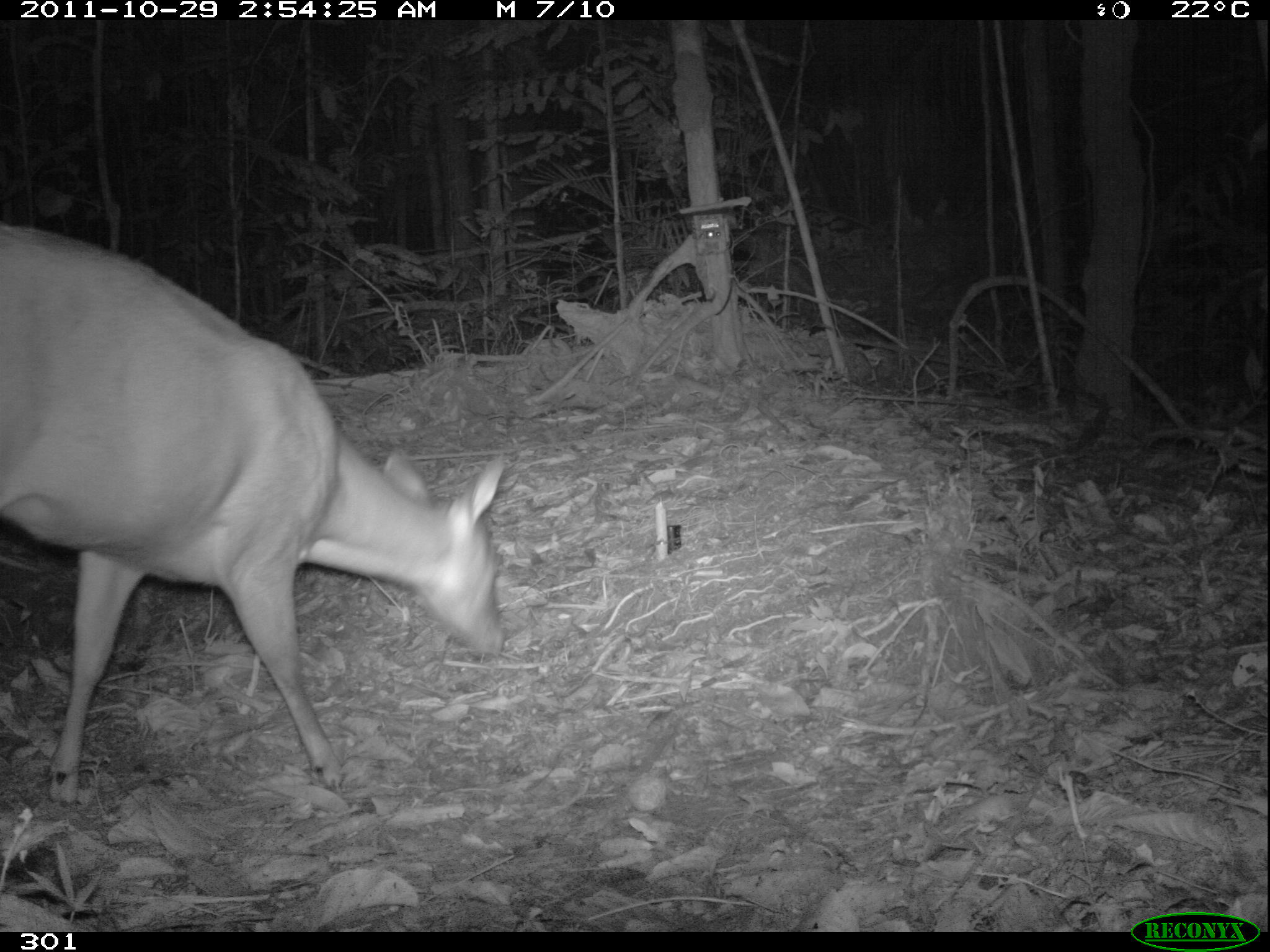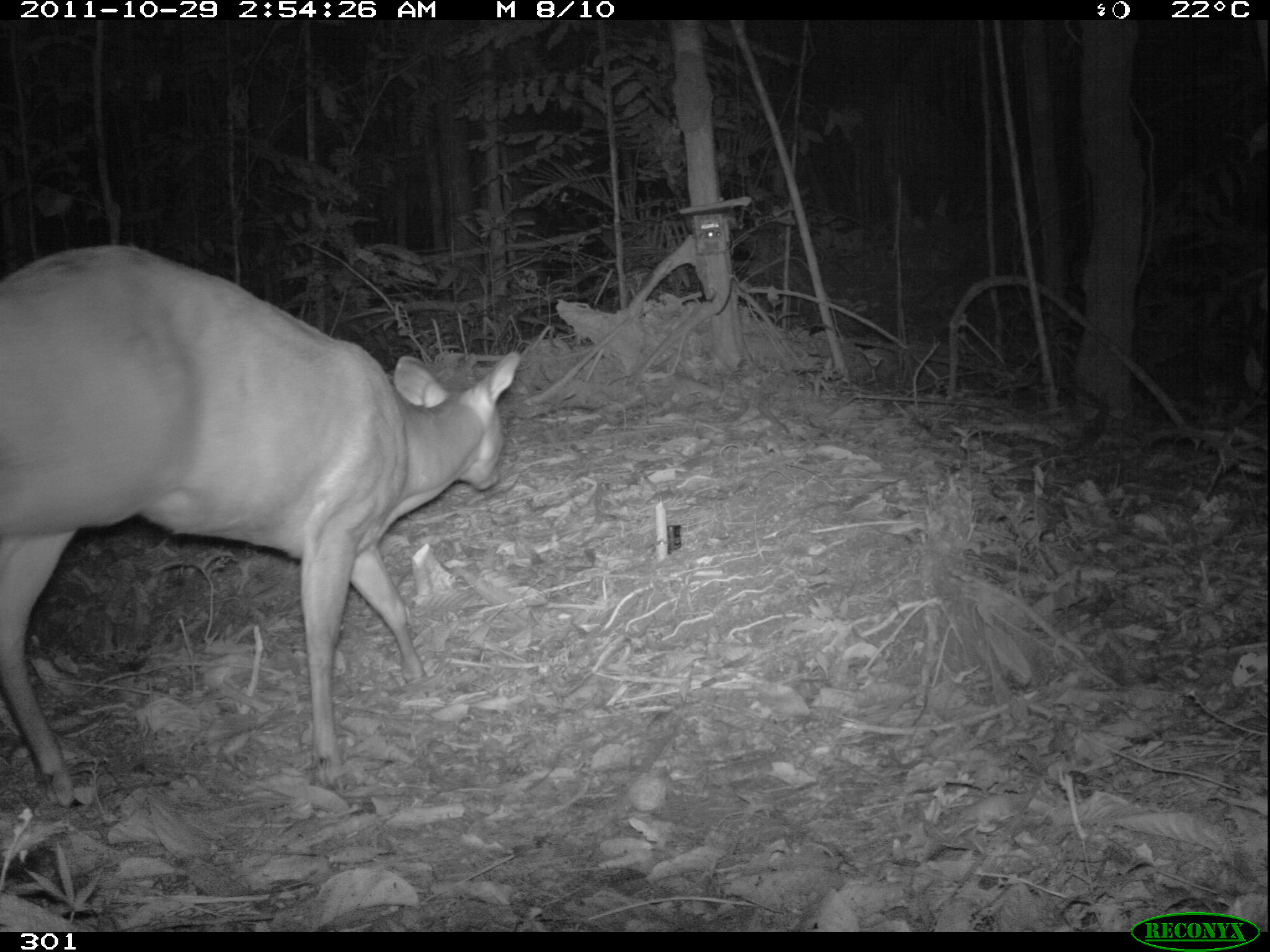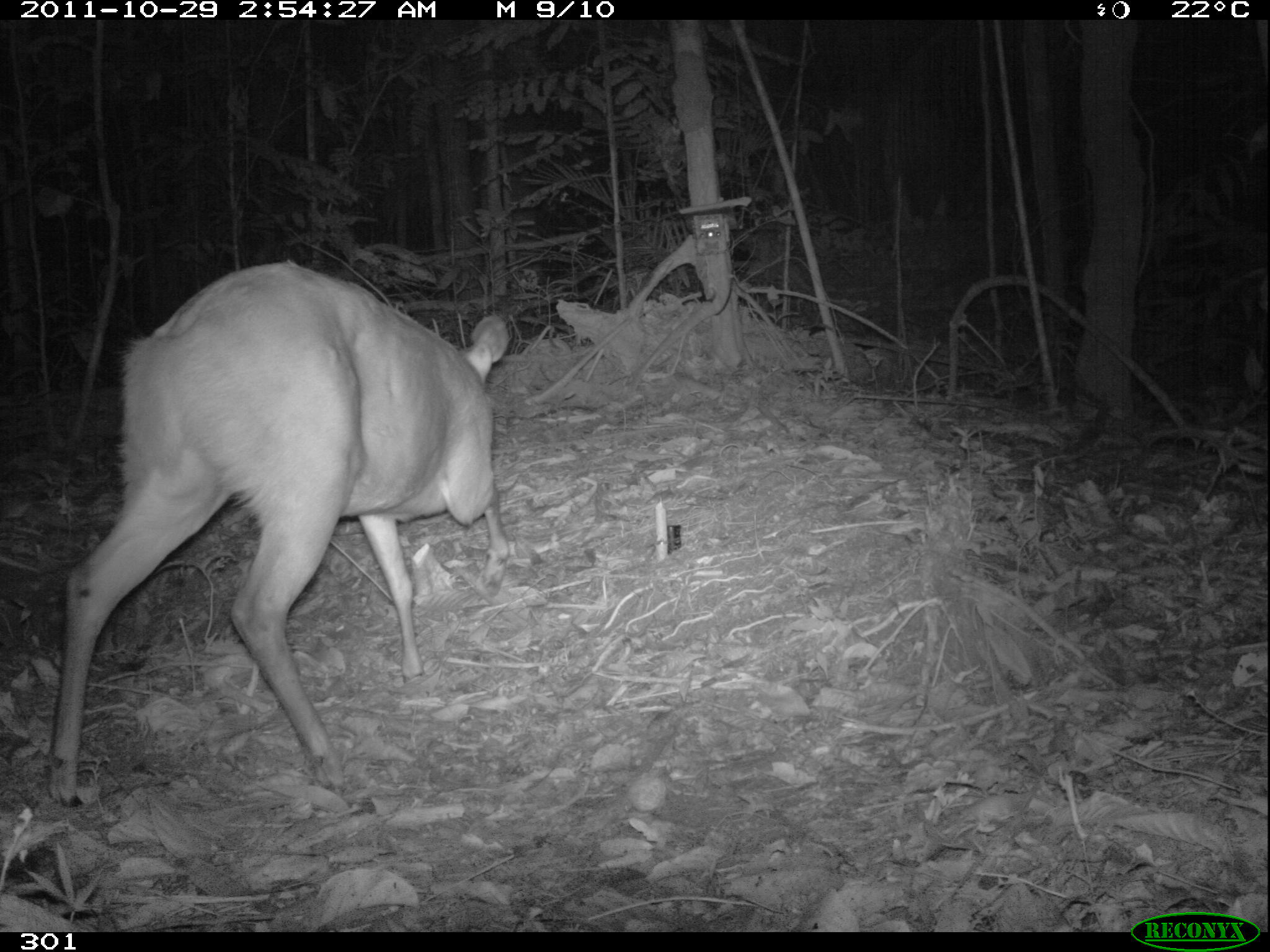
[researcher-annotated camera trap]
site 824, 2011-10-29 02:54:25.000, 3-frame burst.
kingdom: Animalia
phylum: Chordata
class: Mammalia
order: Artiodactyla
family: Cervidae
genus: Mazama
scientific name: Mazama americana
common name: red brocket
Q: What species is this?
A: Mazama americana (red brocket).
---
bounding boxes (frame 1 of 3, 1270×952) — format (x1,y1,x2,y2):
mazama americana: (0,225,505,804)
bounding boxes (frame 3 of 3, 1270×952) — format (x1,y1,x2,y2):
mazama americana: (44,256,510,807)